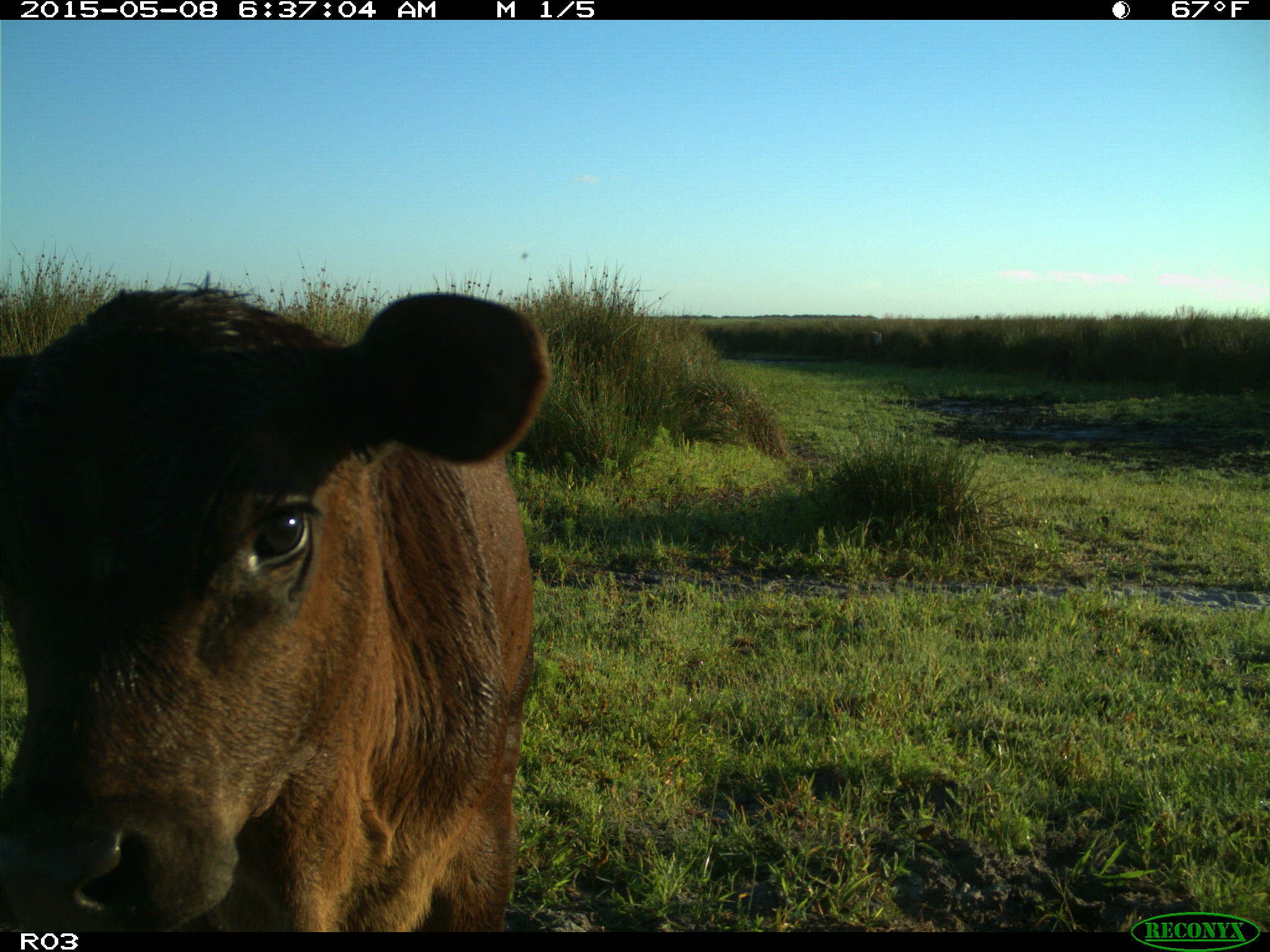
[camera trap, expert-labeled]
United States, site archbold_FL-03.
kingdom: Animalia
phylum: Chordata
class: Mammalia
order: Artiodactyla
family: Bovidae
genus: Bos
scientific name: Bos taurus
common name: domestic cow